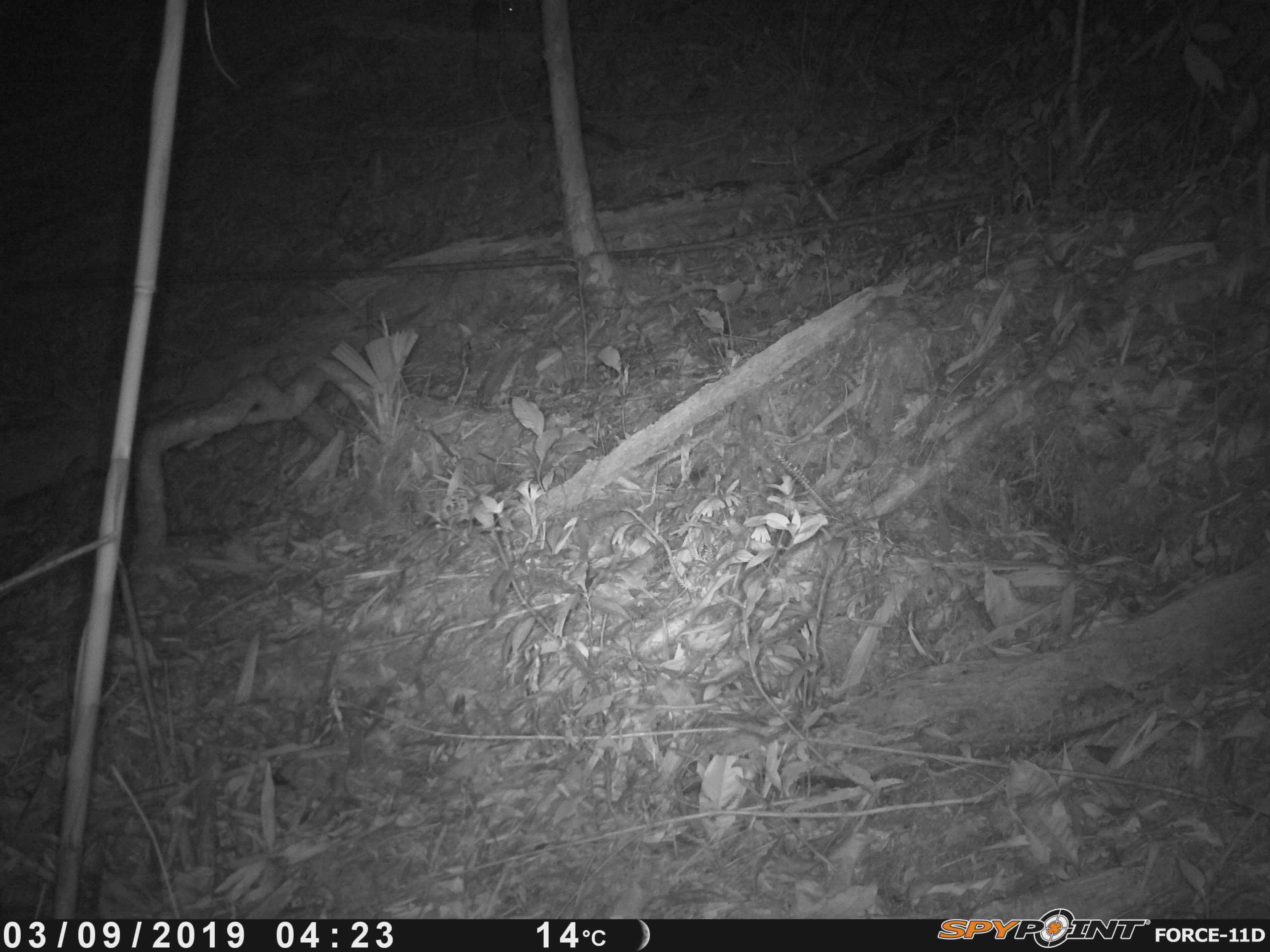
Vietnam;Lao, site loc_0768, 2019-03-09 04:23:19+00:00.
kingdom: Animalia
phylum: Chordata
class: Mammalia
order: Rodentia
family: Muridae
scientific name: Muridae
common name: old-world mice and rats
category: unidentified murid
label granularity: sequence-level